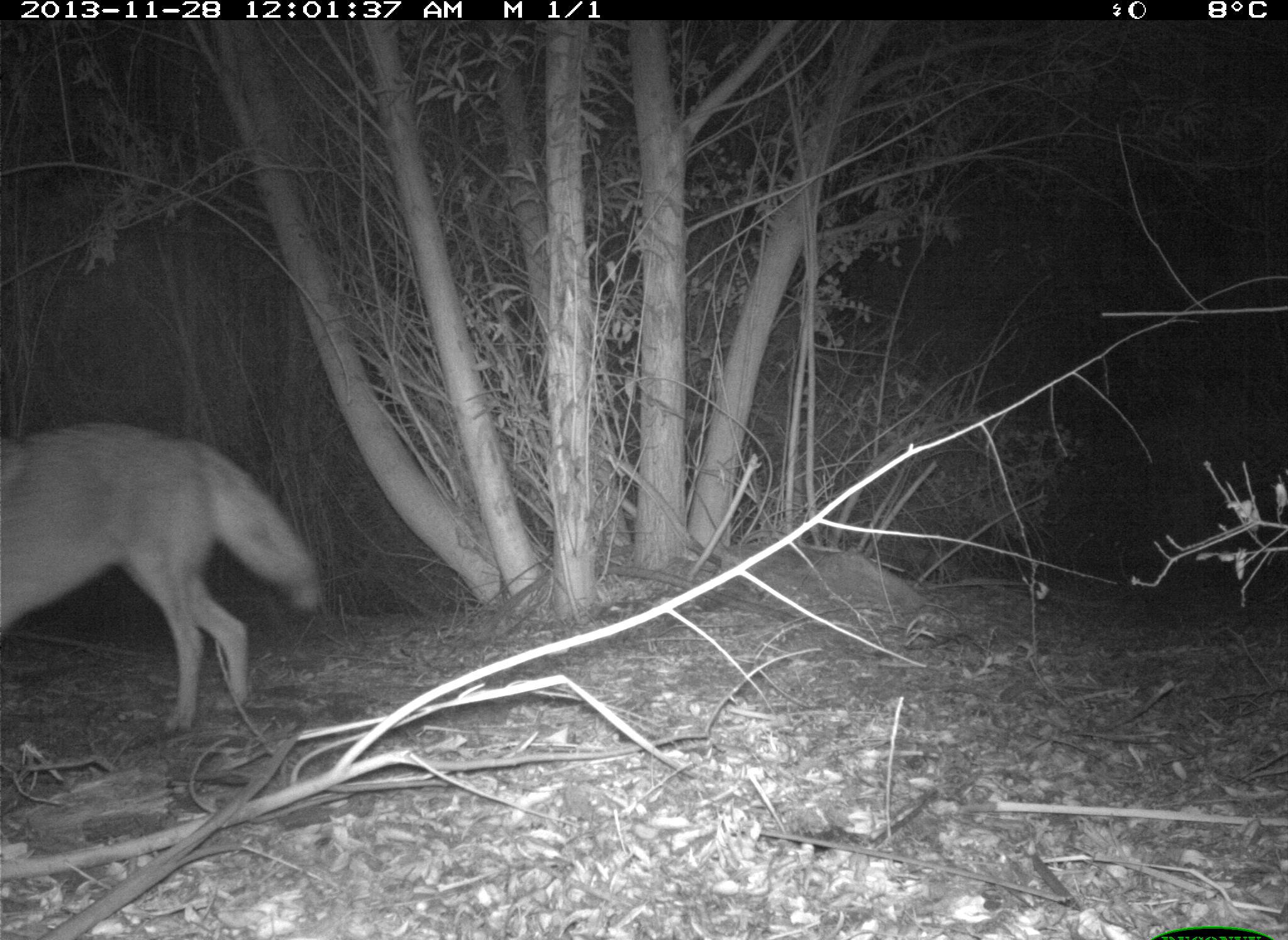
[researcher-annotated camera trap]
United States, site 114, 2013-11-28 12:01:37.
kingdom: Animalia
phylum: Chordata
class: Mammalia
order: Carnivora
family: Canidae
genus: Canis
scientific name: Canis latrans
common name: coyote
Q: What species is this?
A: Coyote (Canis latrans).